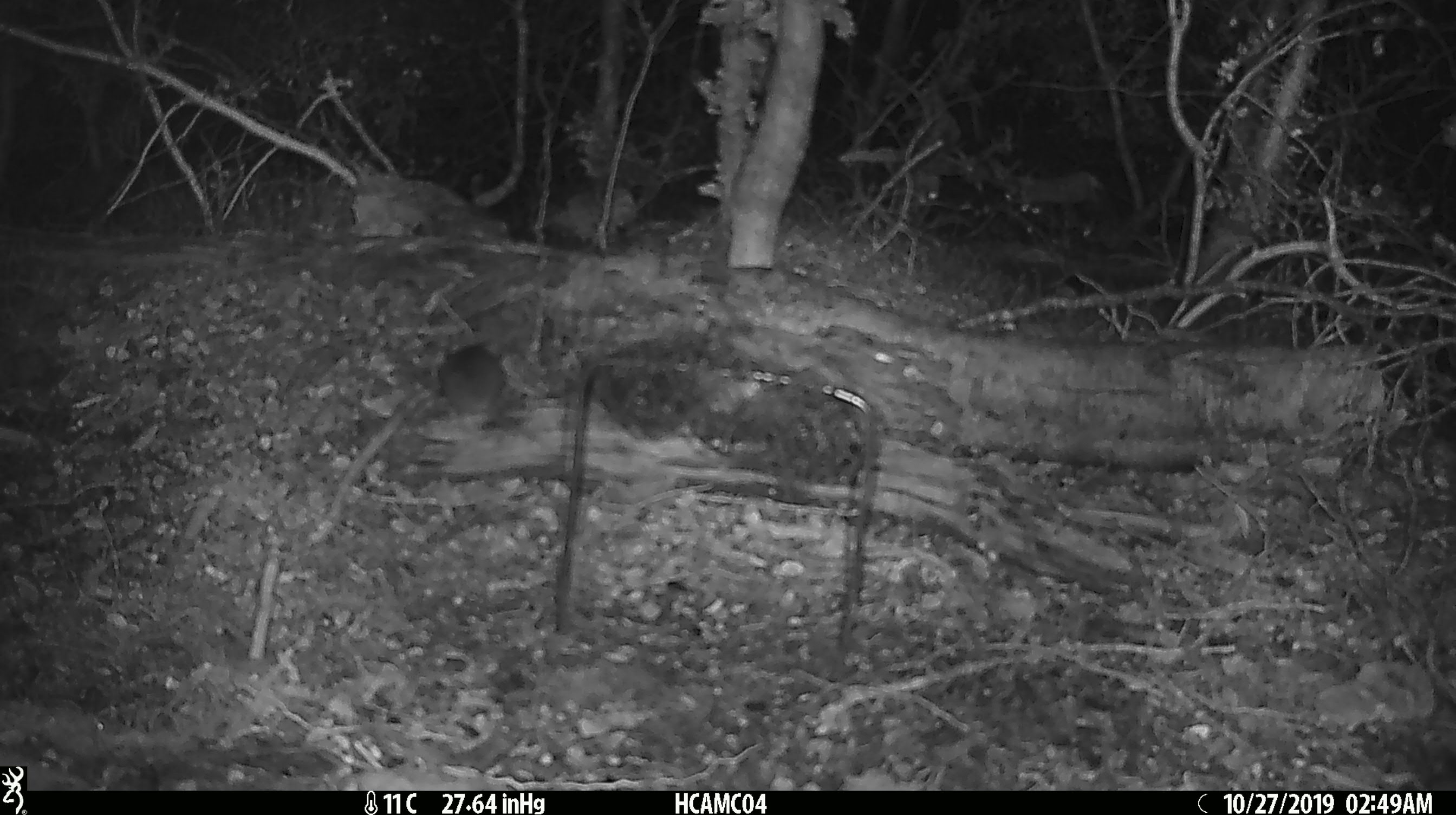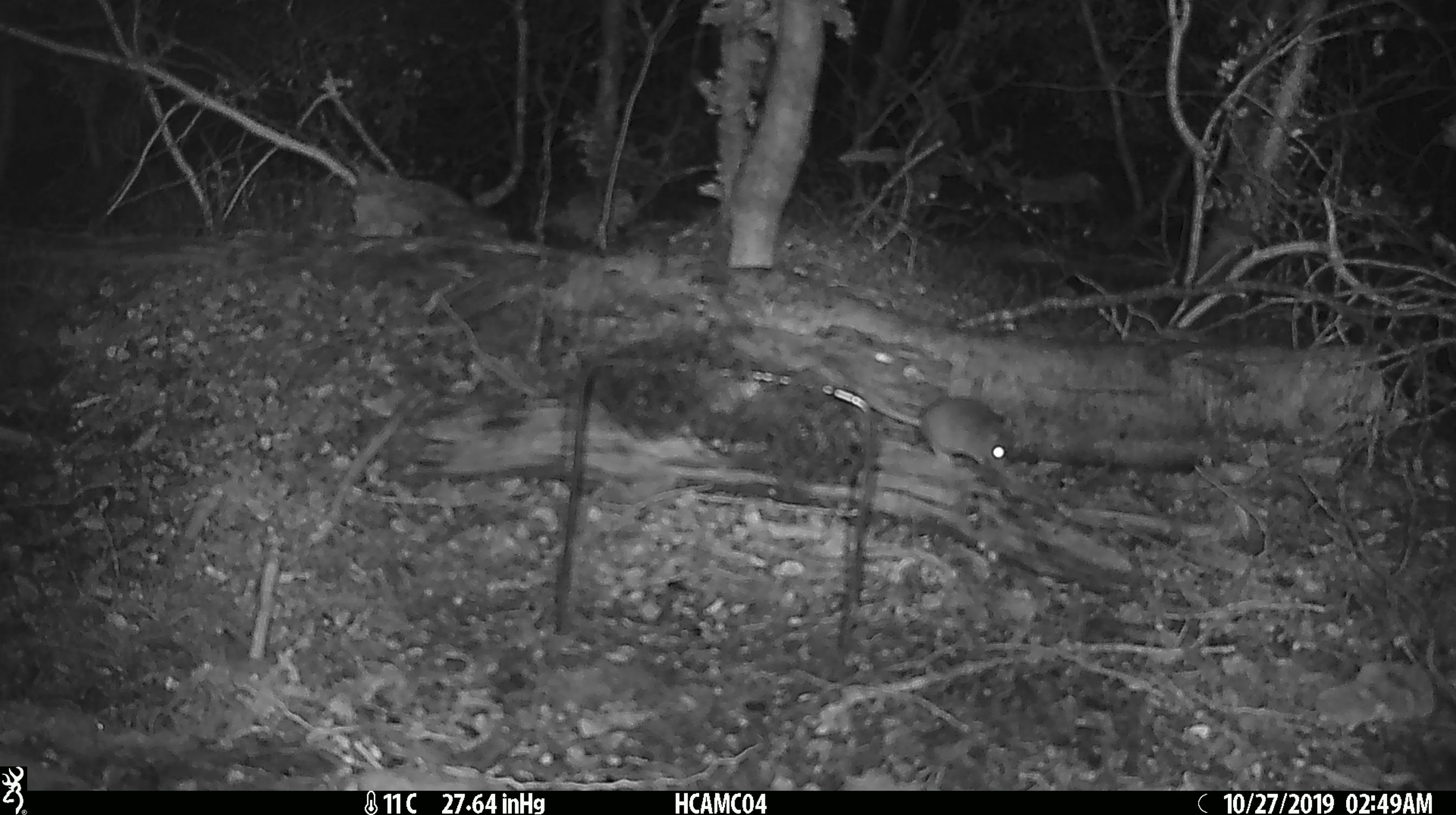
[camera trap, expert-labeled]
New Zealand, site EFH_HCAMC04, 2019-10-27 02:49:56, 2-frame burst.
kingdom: Animalia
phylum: Chordata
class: Mammalia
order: Rodentia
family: Muridae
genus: Mus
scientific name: Mus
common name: mouse